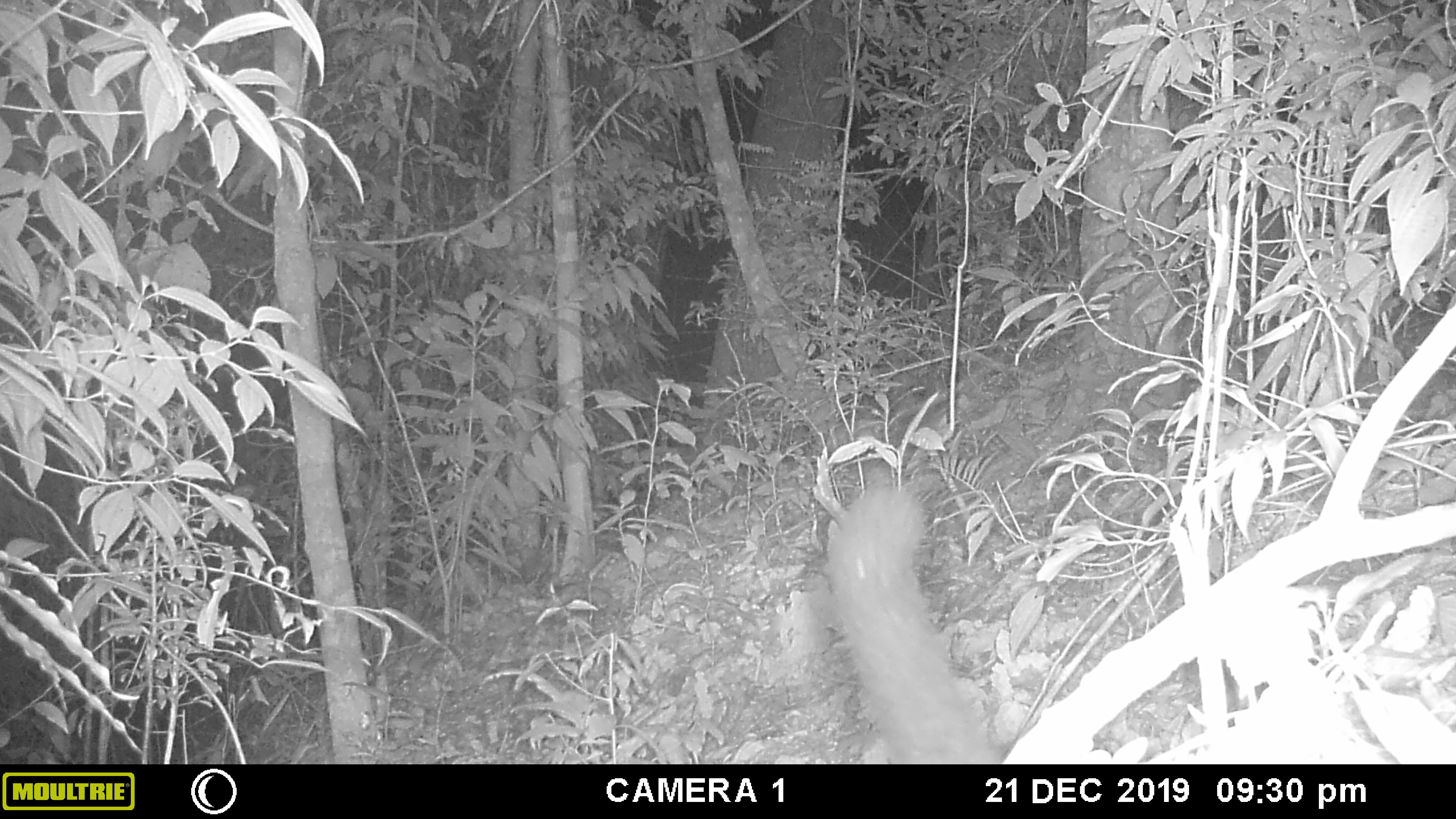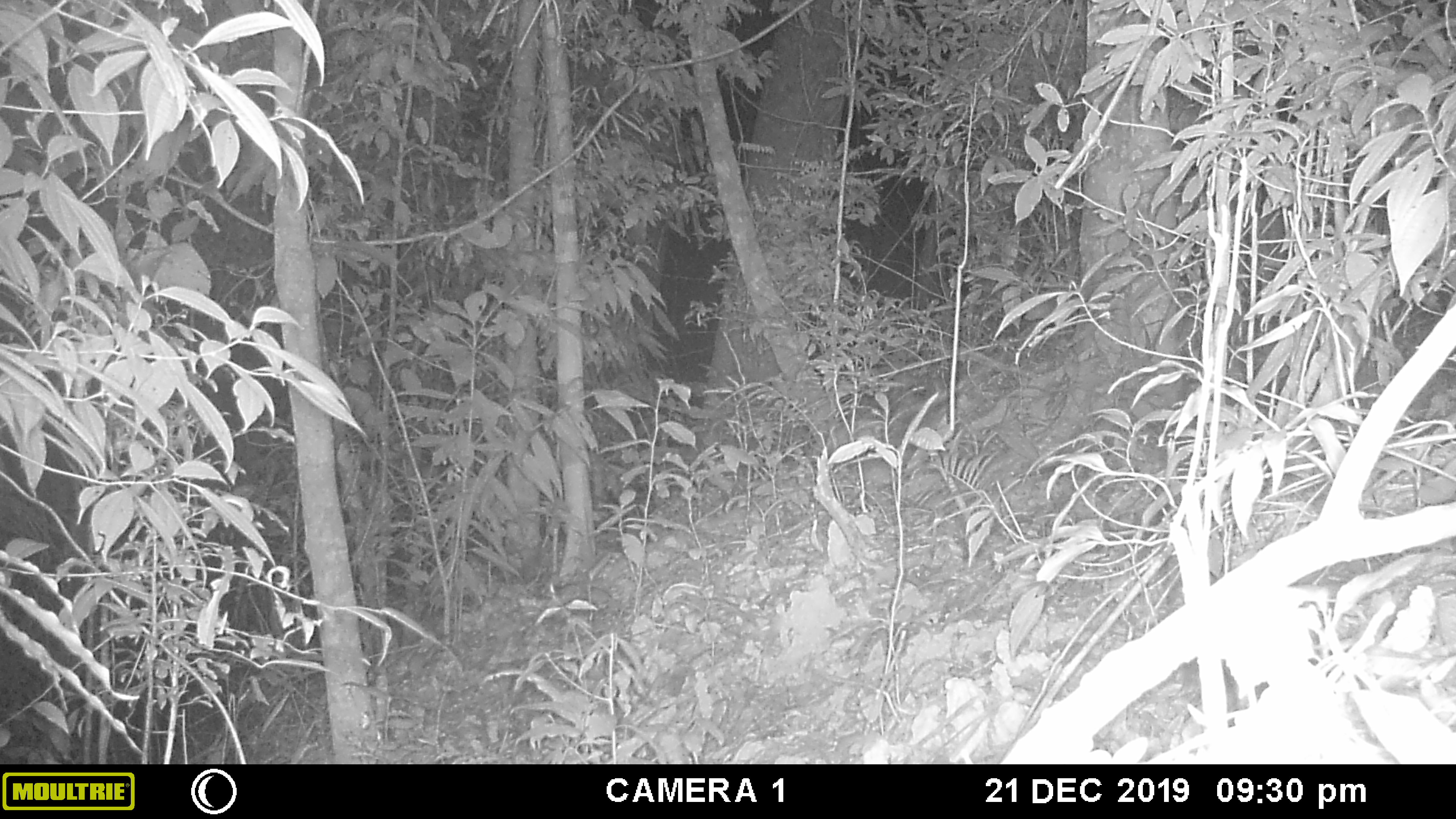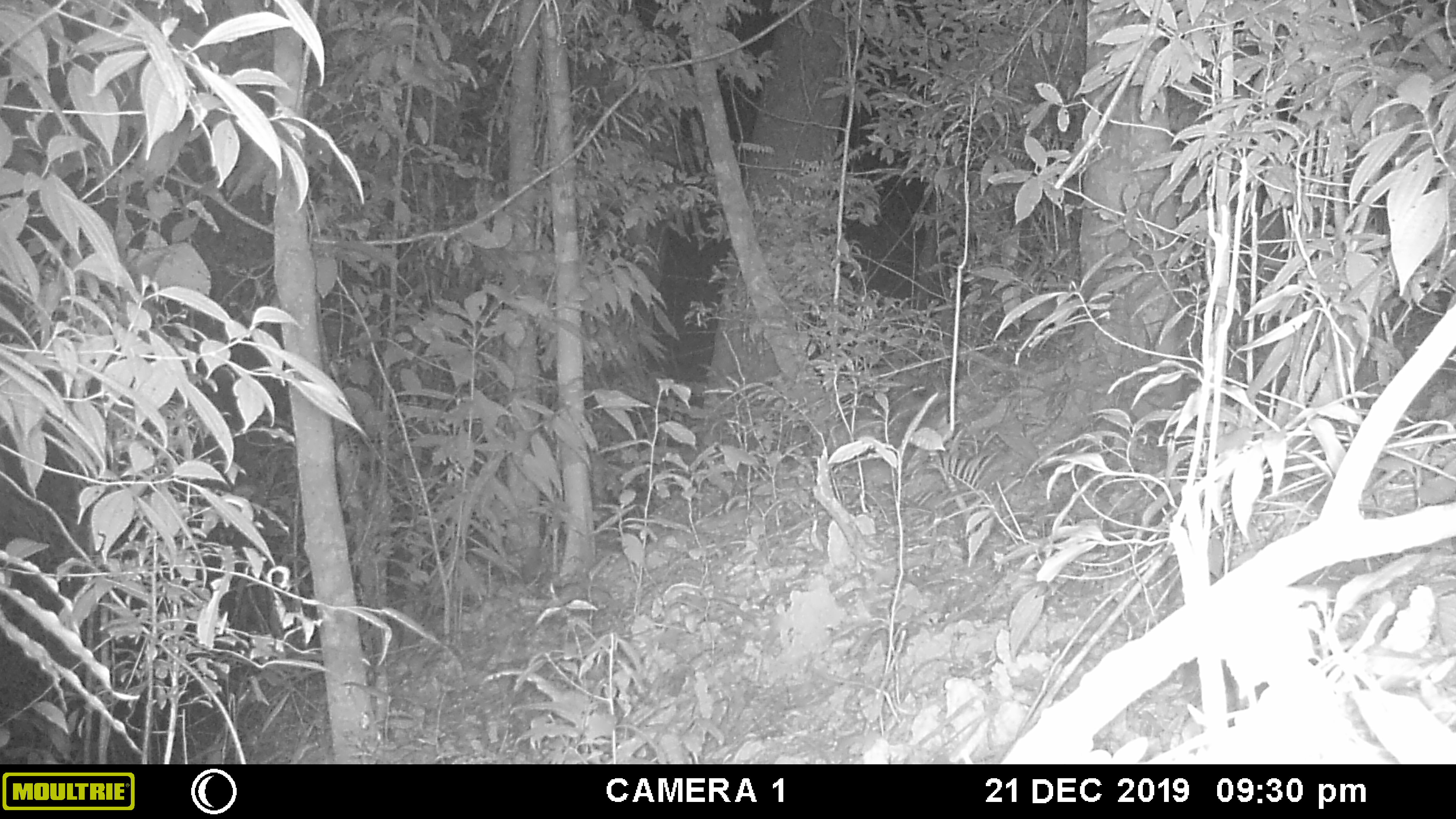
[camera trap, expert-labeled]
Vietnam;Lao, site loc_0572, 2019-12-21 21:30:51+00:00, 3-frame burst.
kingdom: Animalia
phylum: Chordata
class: Mammalia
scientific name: Mammalia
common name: mammal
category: unidentified small mammal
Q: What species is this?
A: Unidentified small mammal (mammal) (Mammalia).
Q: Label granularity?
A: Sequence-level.